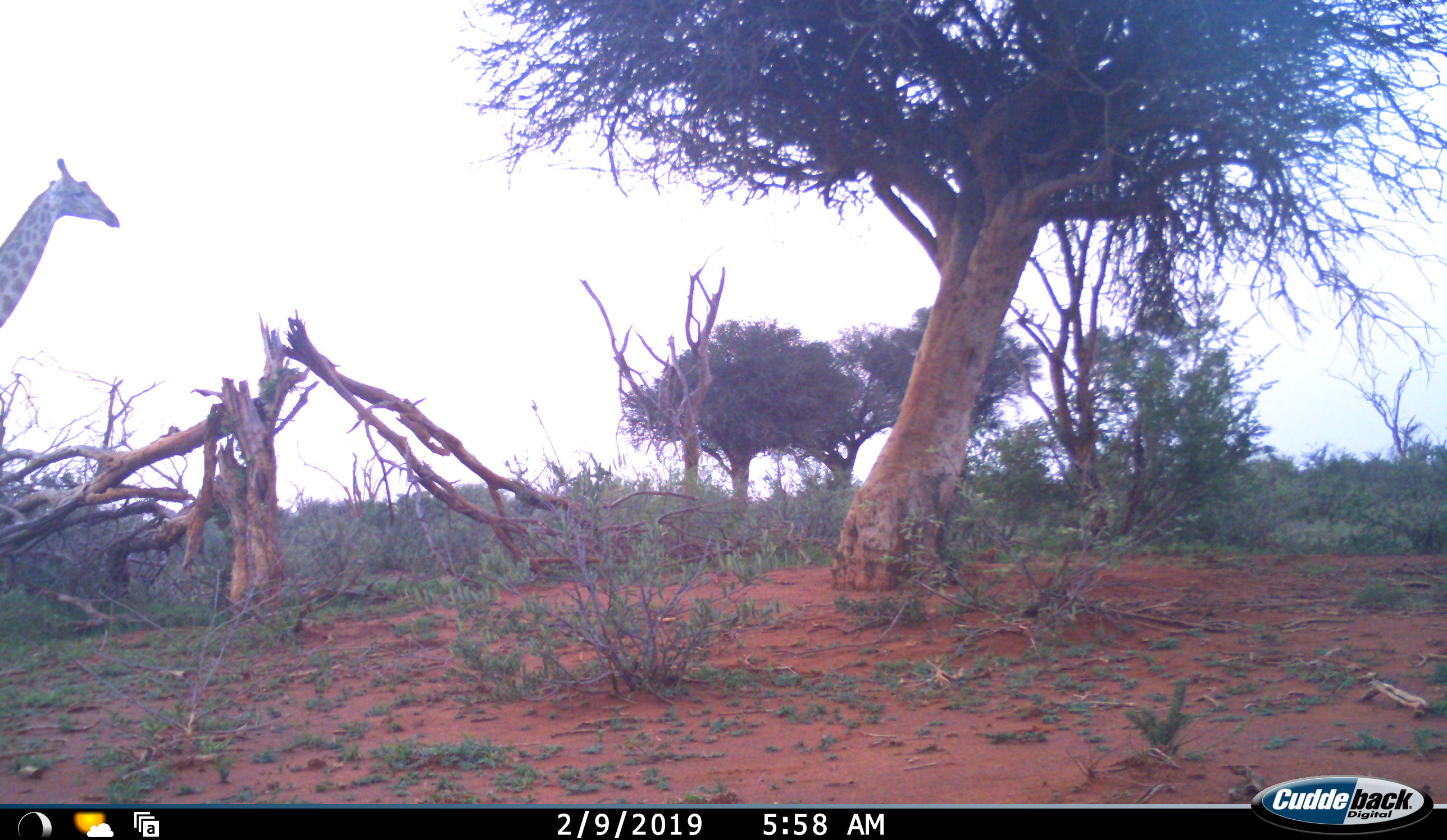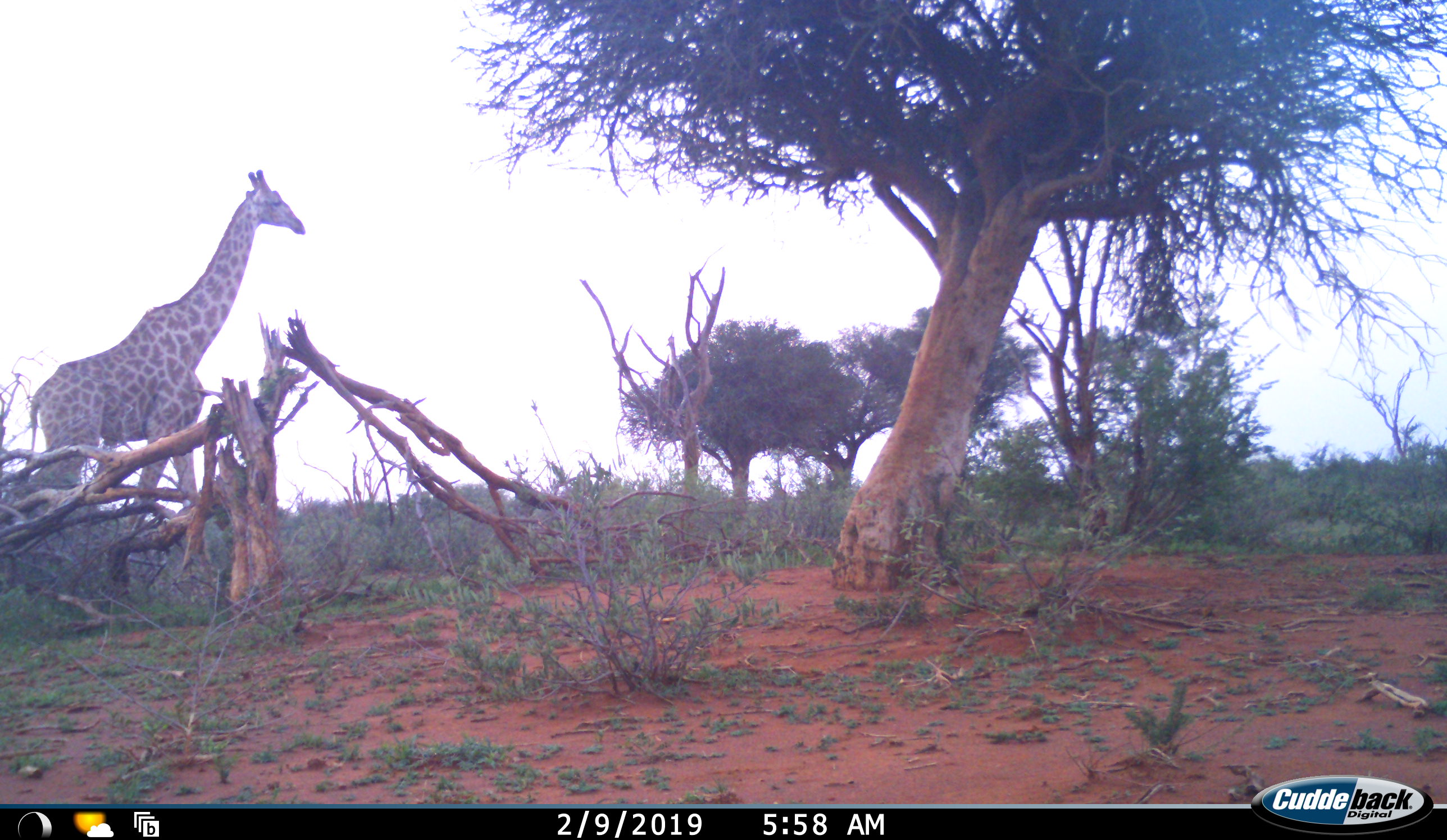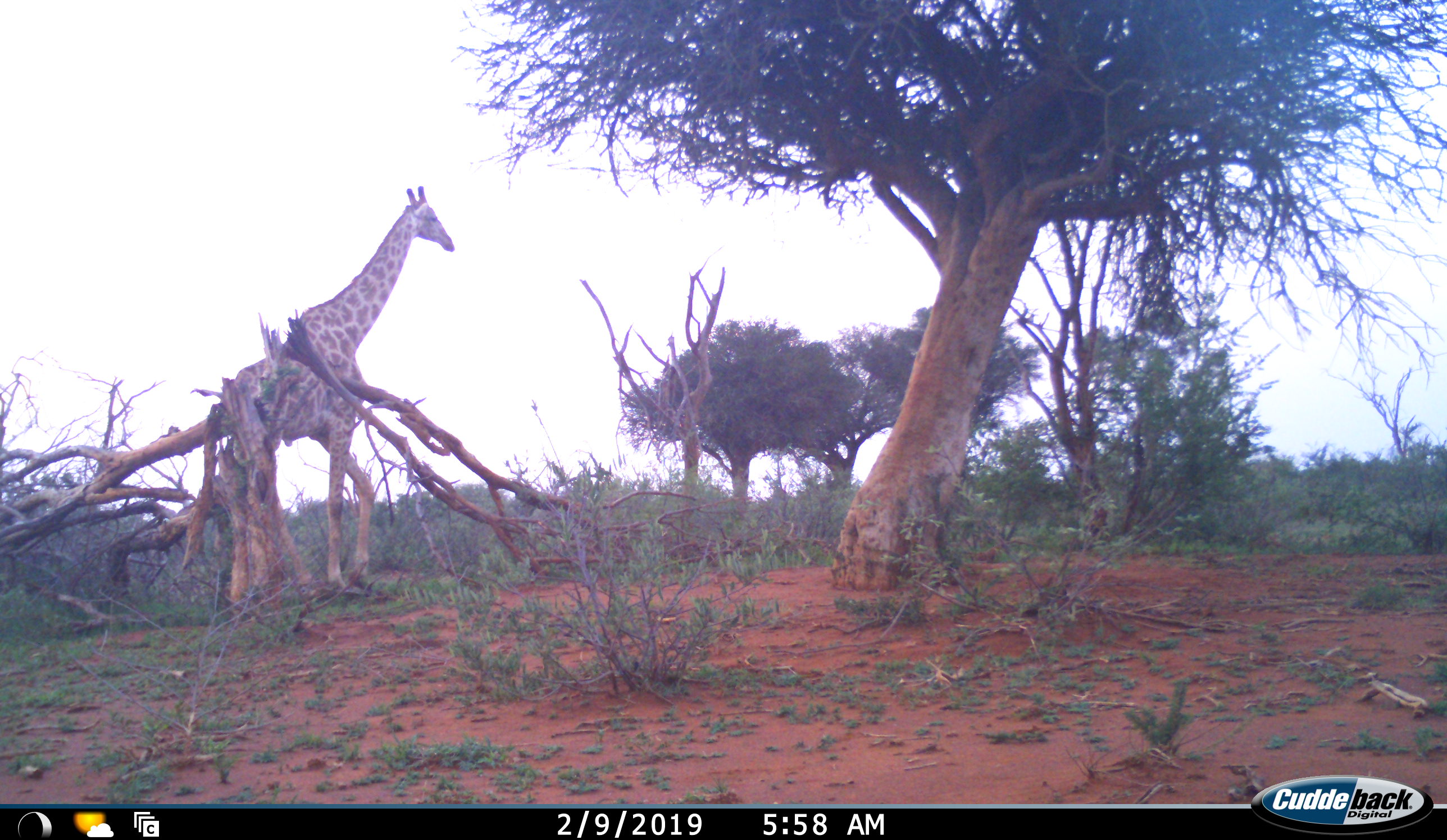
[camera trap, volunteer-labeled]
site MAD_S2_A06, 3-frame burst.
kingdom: Animalia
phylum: Chordata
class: Mammalia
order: Artiodactyla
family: Giraffidae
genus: Giraffa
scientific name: Giraffa camelopardalis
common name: giraffe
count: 1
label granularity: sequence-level